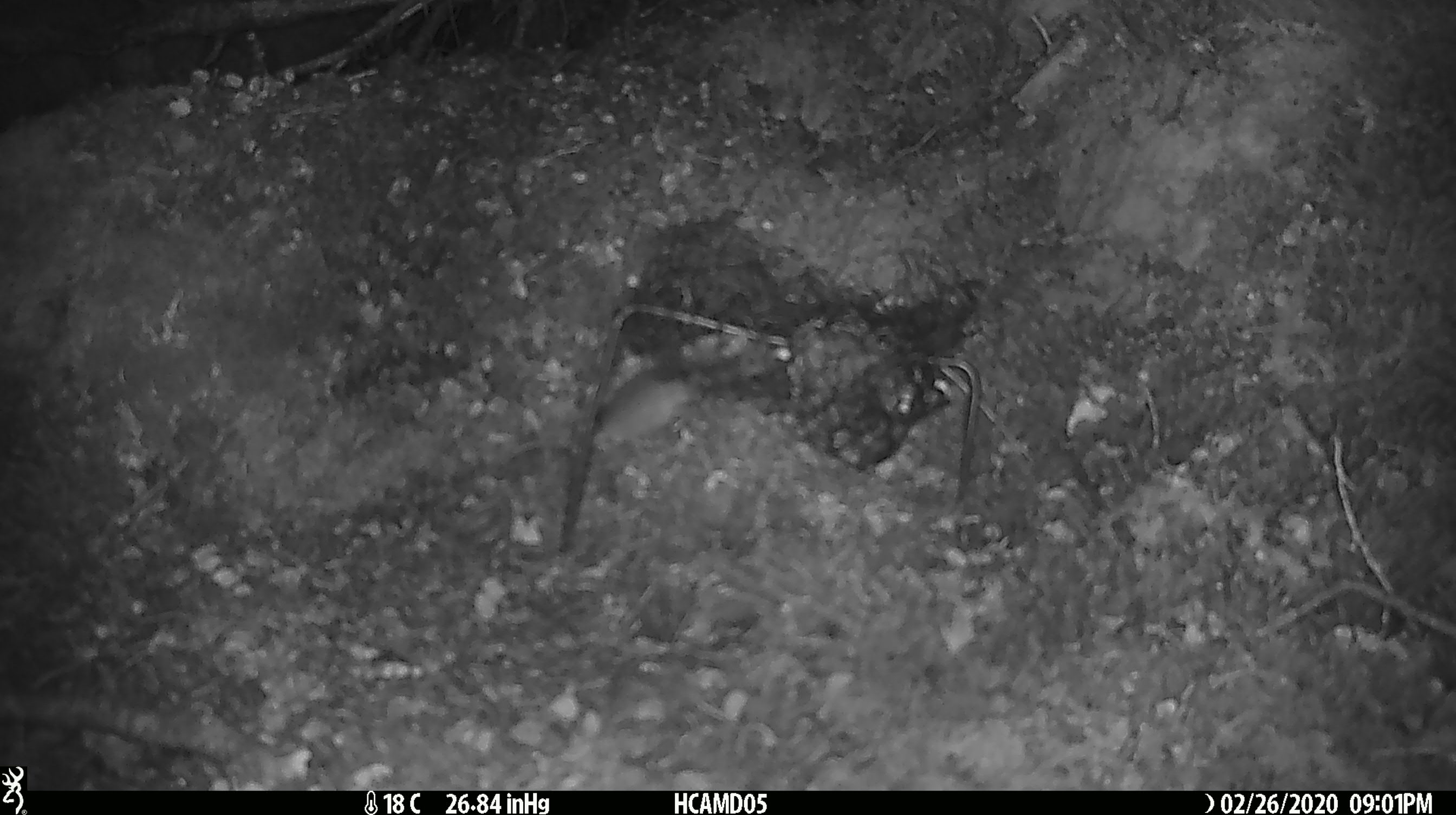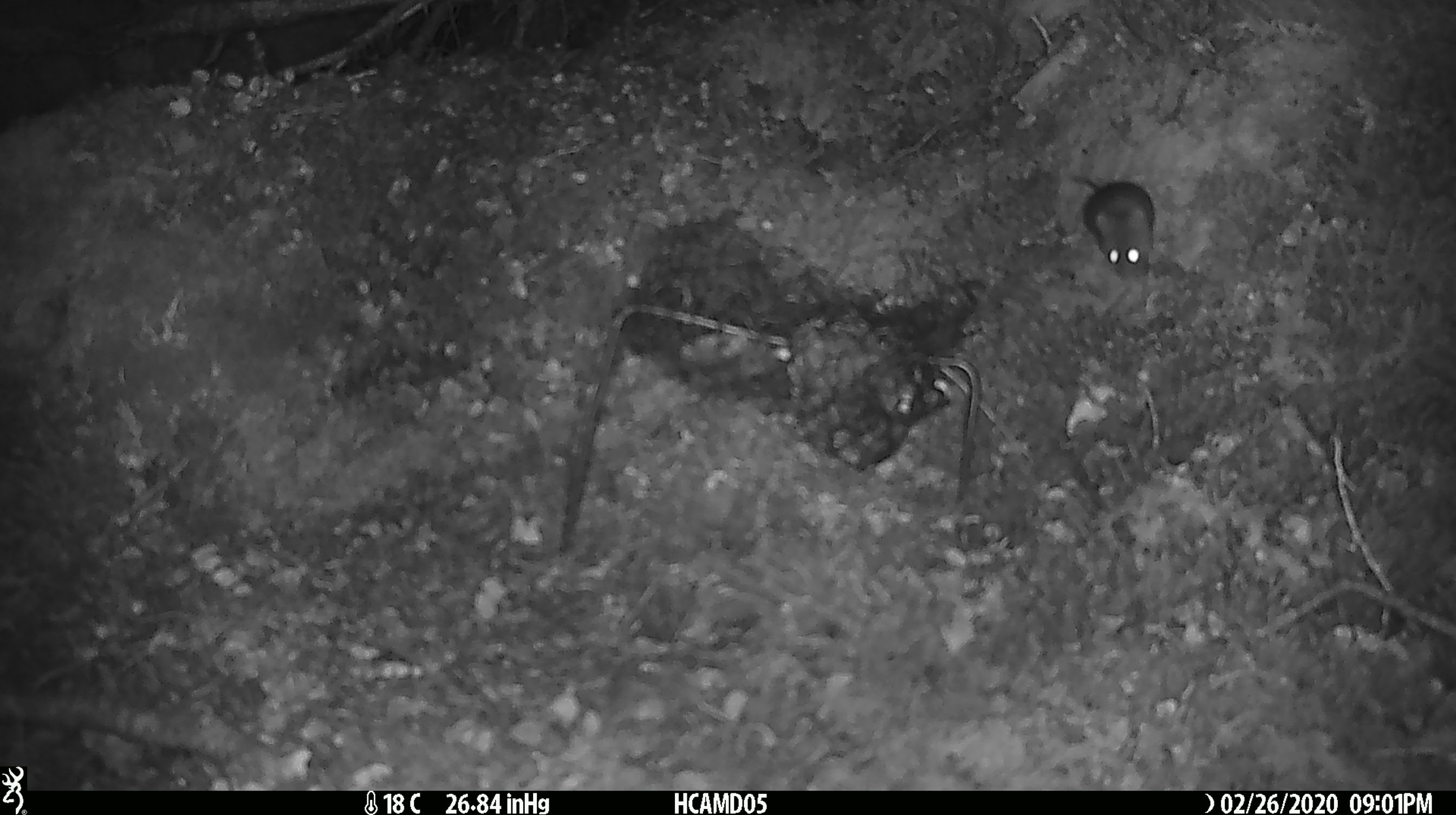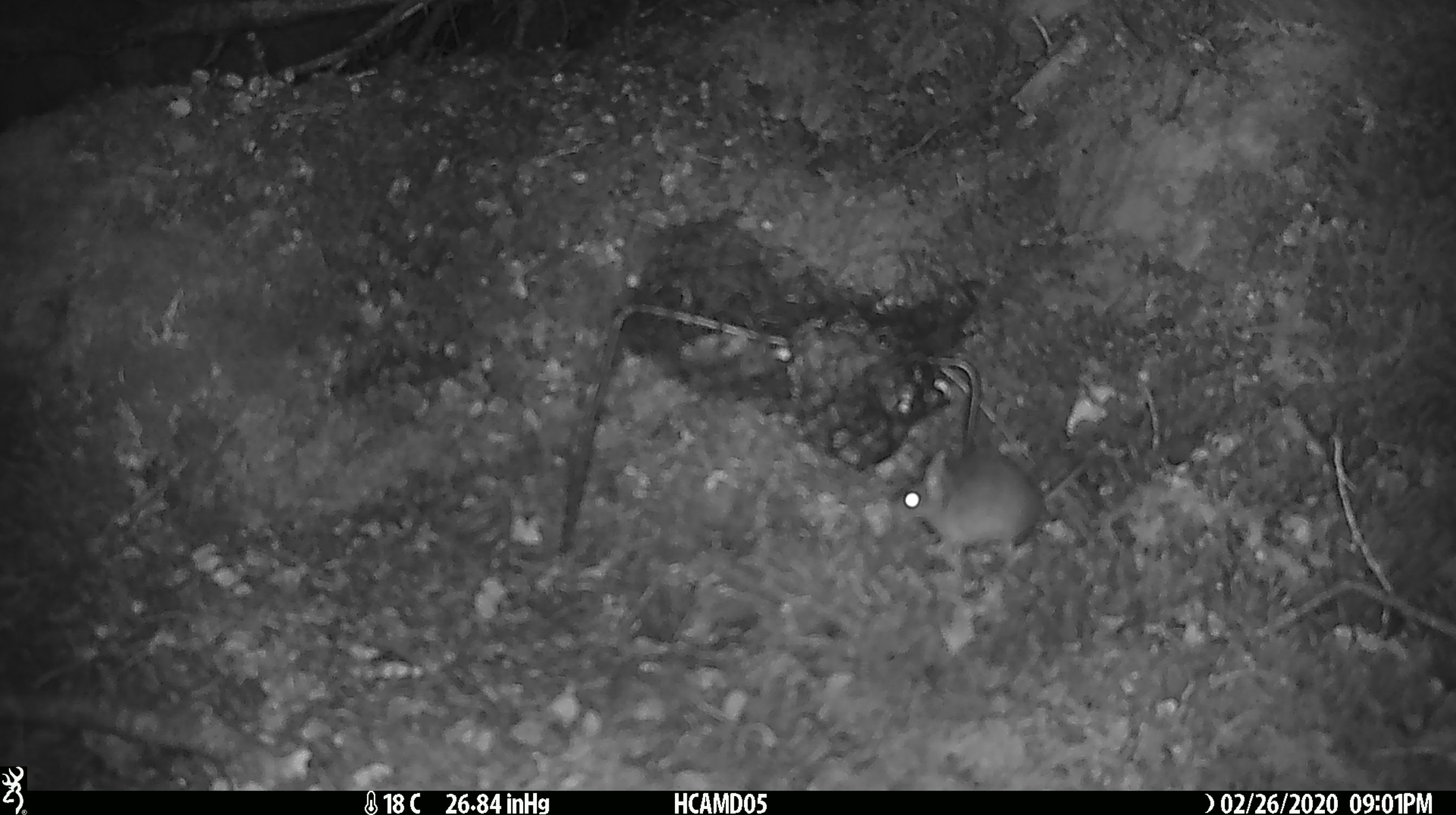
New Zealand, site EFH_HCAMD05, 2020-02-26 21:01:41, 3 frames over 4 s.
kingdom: Animalia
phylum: Chordata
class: Mammalia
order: Rodentia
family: Muridae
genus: Mus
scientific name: Mus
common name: mouse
Mouse (Mus).